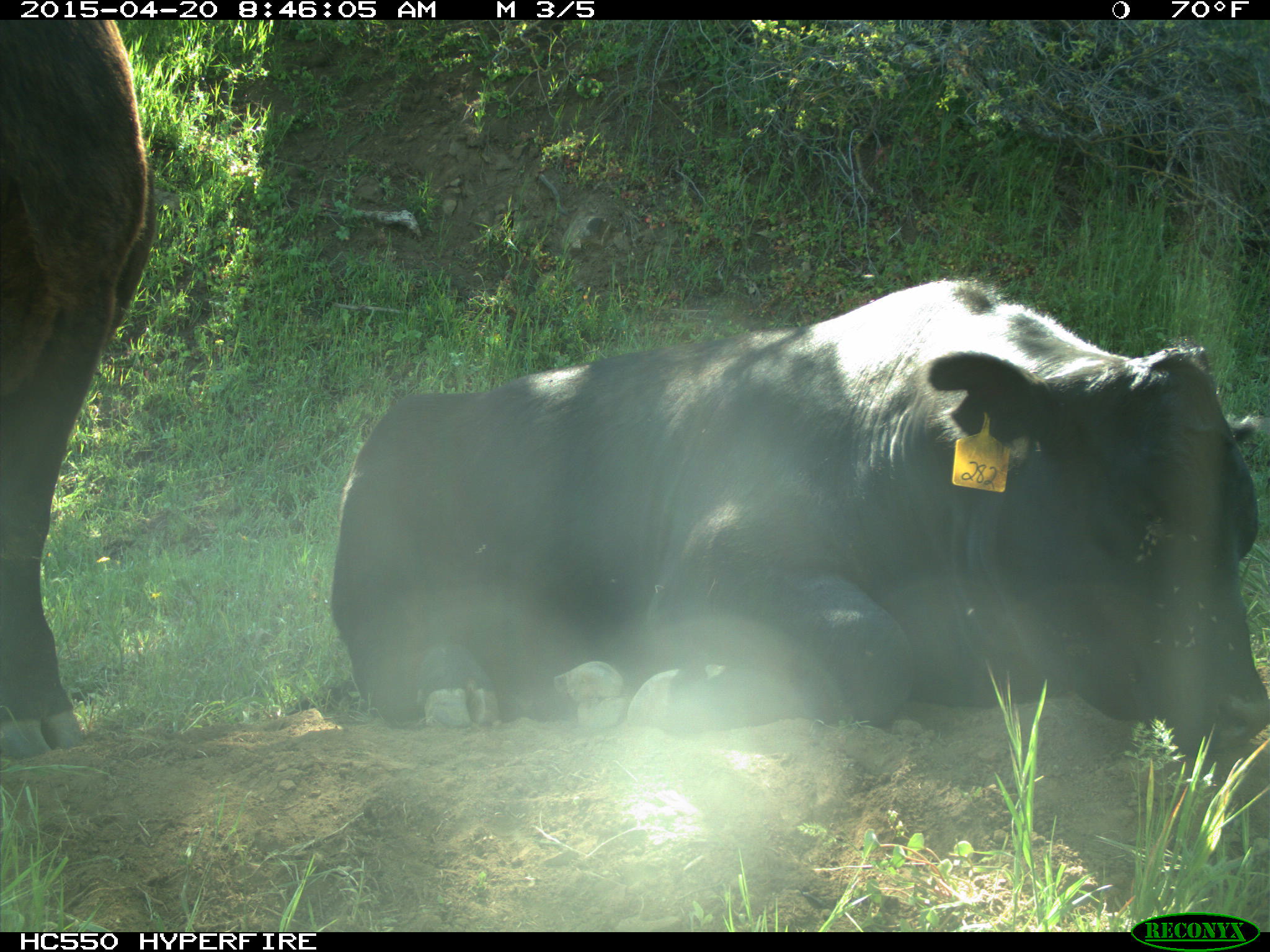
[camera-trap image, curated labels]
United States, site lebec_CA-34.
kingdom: Animalia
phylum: Chordata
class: Mammalia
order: Artiodactyla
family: Bovidae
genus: Bos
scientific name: Bos taurus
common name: domestic cow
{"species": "Bos taurus (domestic cow)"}